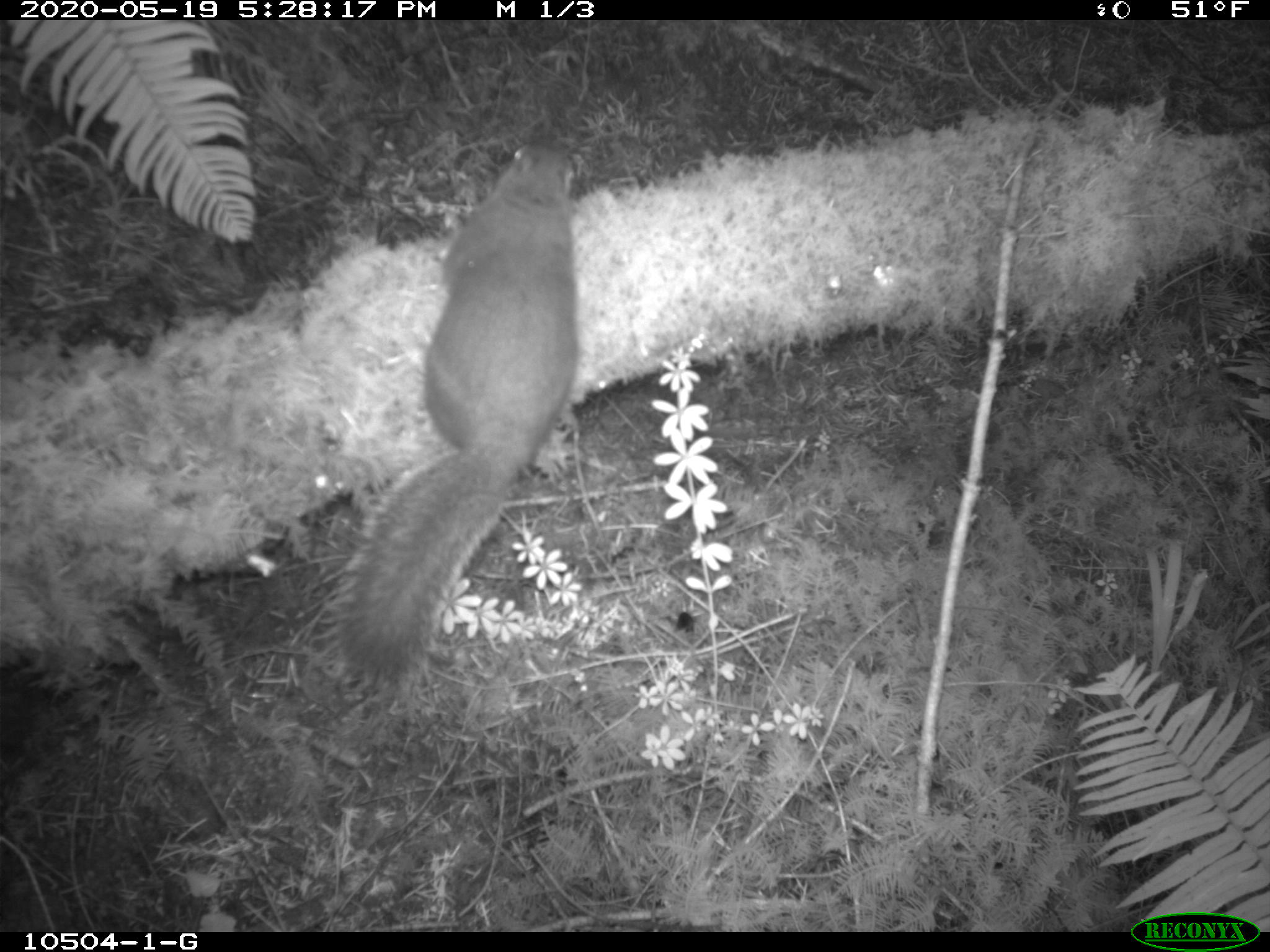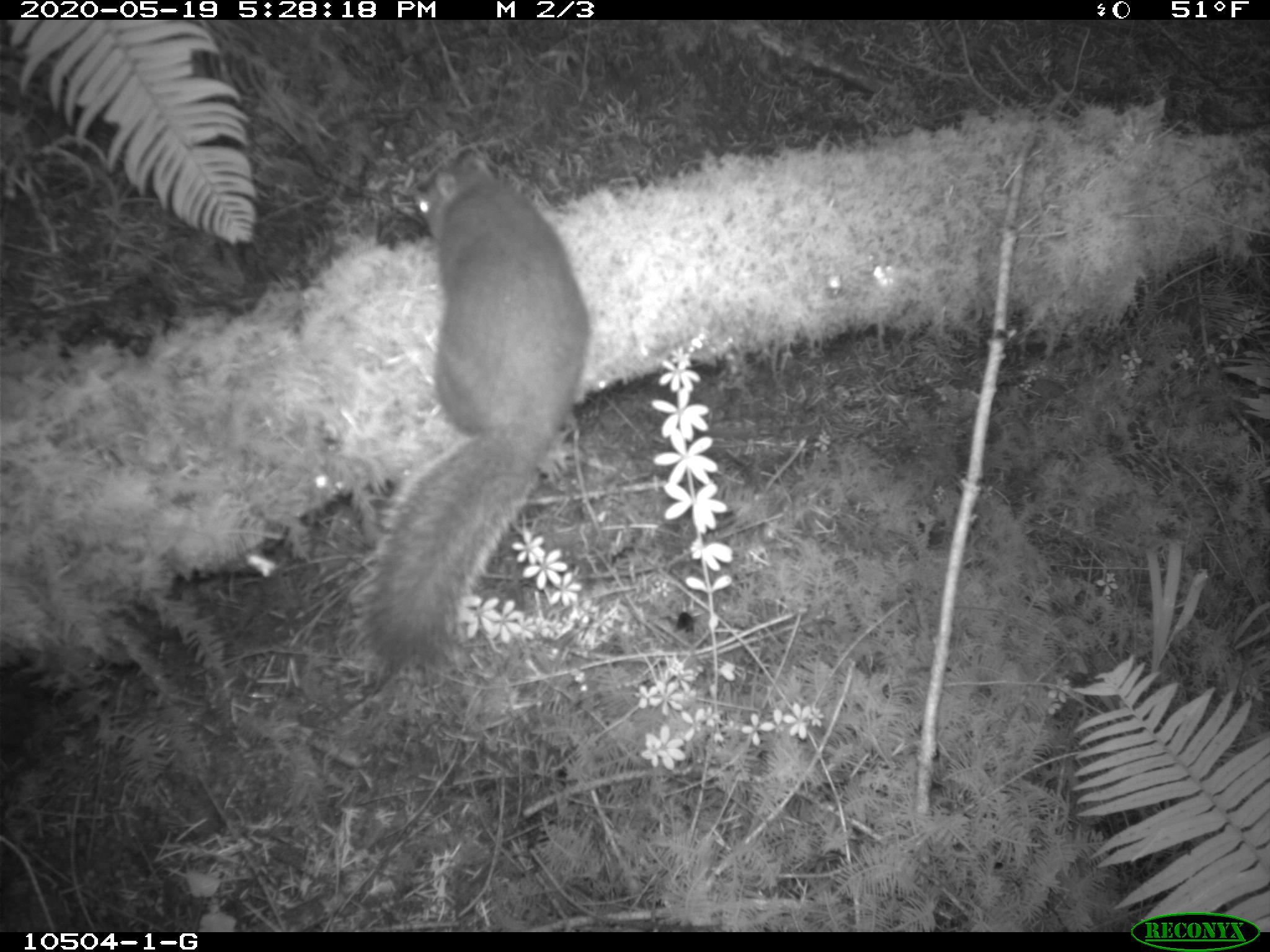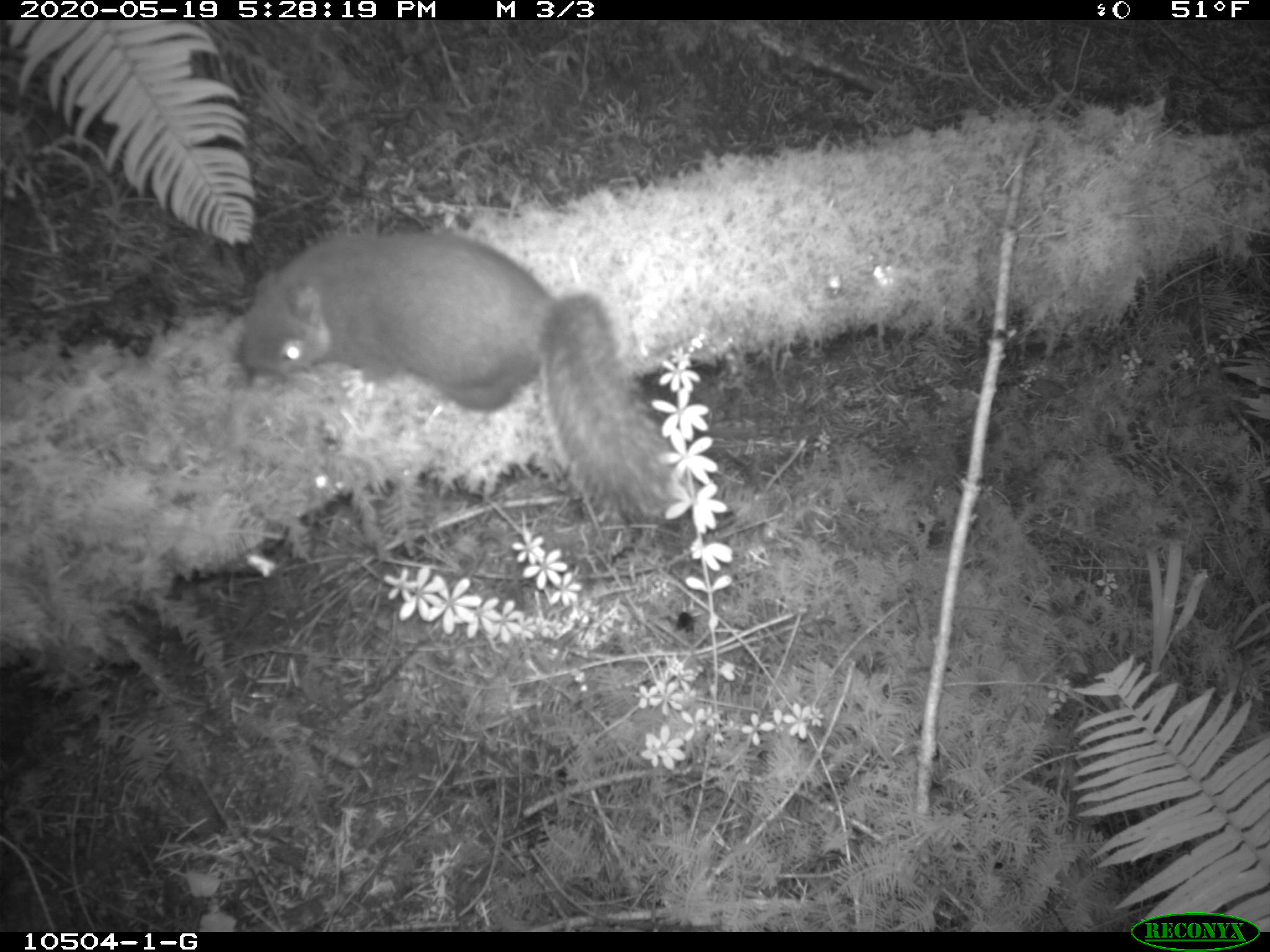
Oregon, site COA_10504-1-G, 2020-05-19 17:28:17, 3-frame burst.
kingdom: Animalia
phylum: Chordata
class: Mammalia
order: Rodentia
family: Sciuridae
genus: Tamiasciurus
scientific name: Tamiasciurus douglasii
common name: douglas squirrel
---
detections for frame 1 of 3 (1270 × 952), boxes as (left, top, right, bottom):
douglas squirrel: (346, 149, 581, 682)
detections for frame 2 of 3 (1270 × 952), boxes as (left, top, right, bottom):
douglas squirrel: (349, 152, 592, 666)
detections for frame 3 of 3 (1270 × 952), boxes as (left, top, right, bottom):
douglas squirrel: (232, 233, 667, 506)